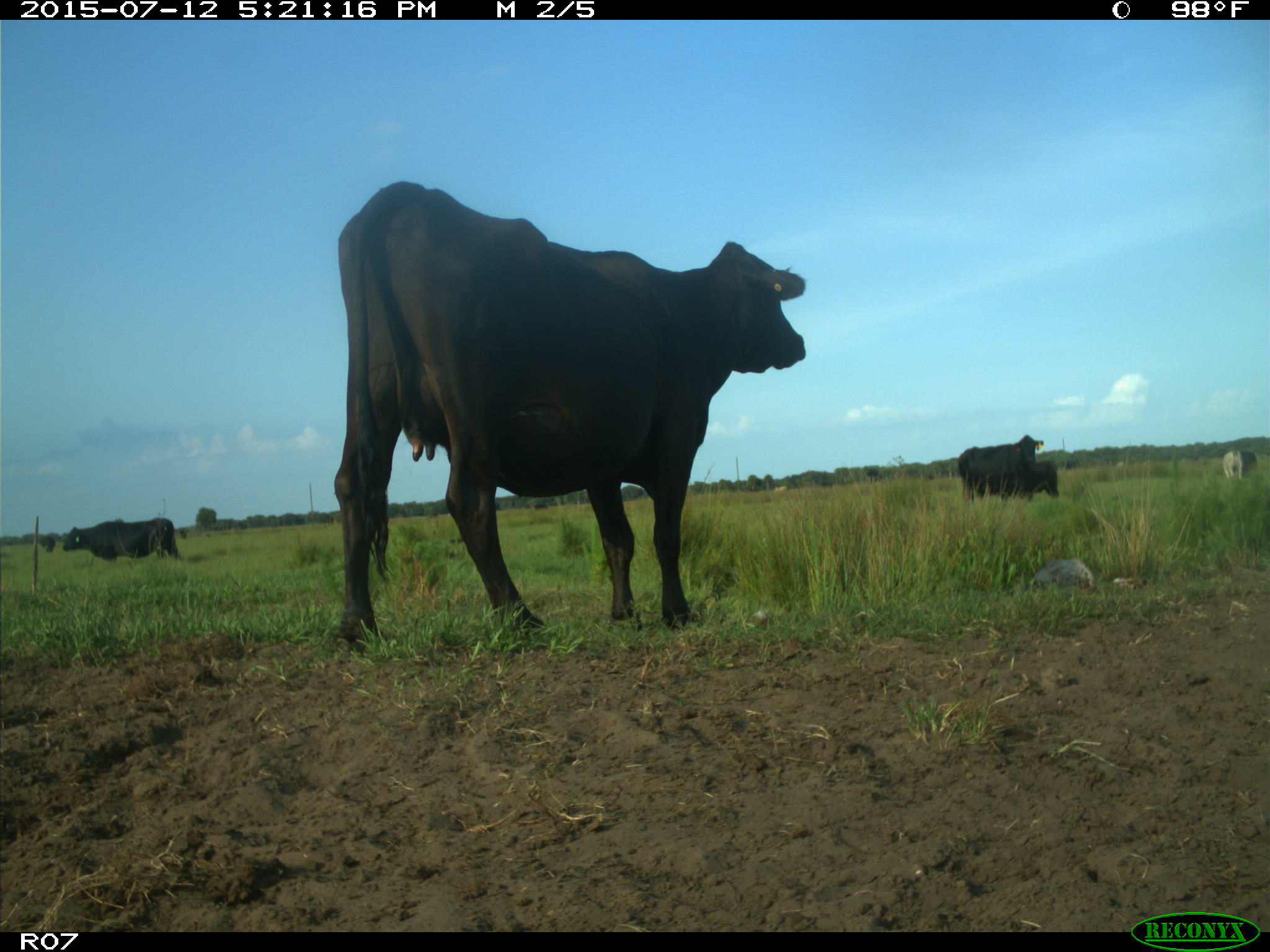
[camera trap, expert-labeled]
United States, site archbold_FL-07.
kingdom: Animalia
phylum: Chordata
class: Mammalia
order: Artiodactyla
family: Bovidae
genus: Bos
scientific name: Bos taurus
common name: domestic cow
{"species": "Bos taurus (domestic cow)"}